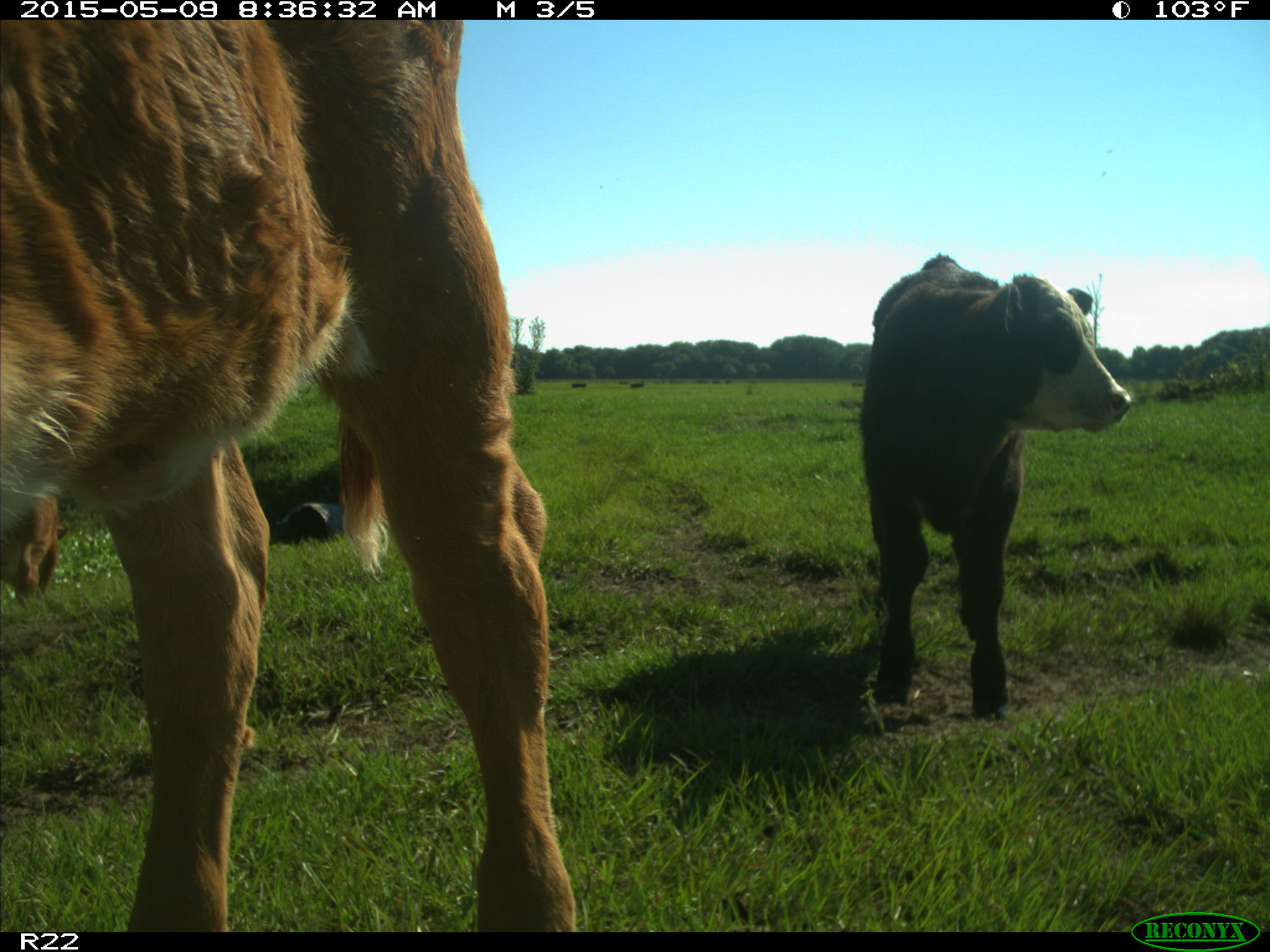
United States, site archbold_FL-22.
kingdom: Animalia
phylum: Chordata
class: Mammalia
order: Artiodactyla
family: Bovidae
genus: Bos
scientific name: Bos taurus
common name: domestic cow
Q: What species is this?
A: Bos taurus (domestic cow).